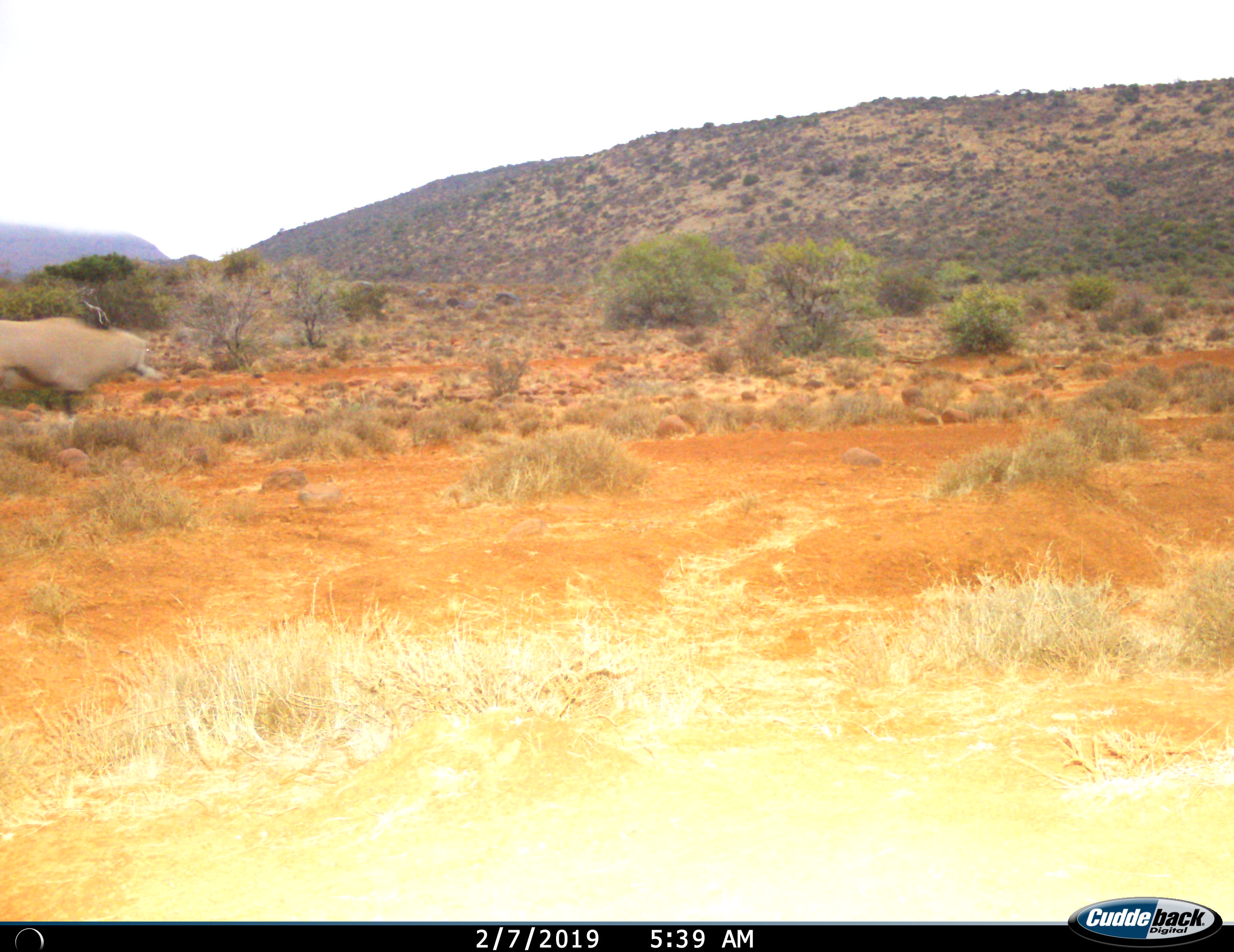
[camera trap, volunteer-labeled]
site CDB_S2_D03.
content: unidentified animal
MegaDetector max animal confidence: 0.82